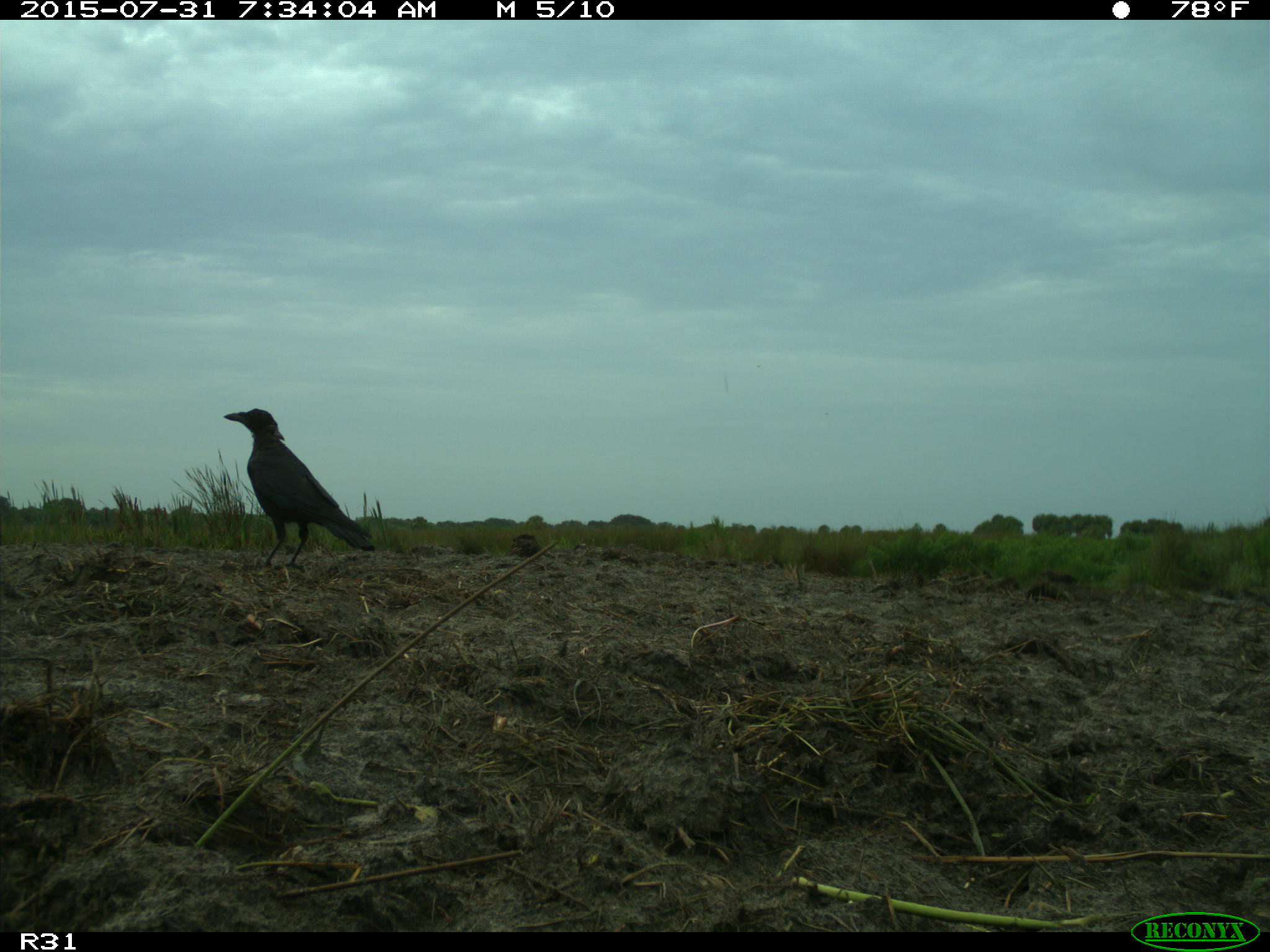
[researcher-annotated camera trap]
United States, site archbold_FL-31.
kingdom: Animalia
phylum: Chordata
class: Aves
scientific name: Aves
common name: birds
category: unidentified bird